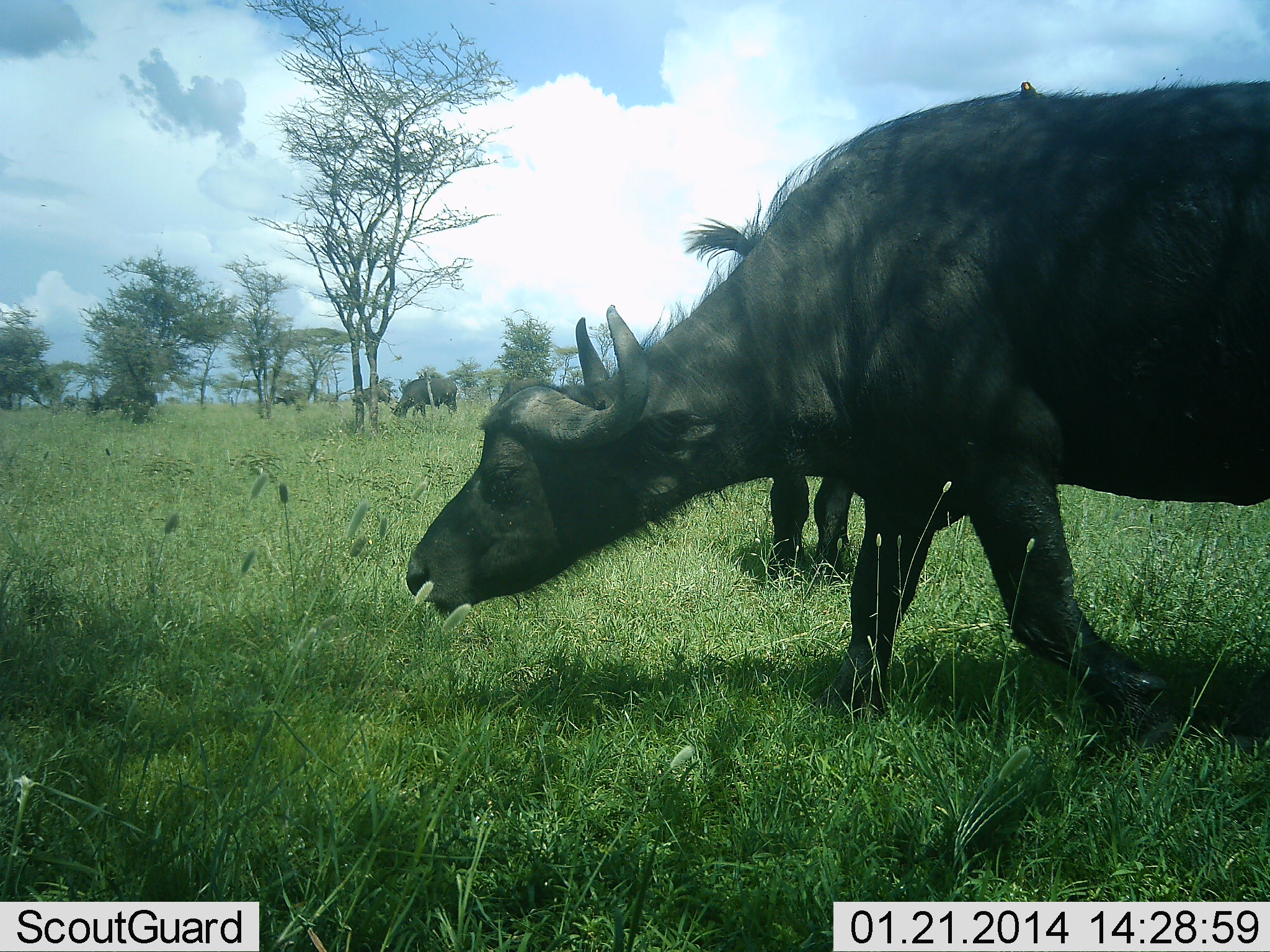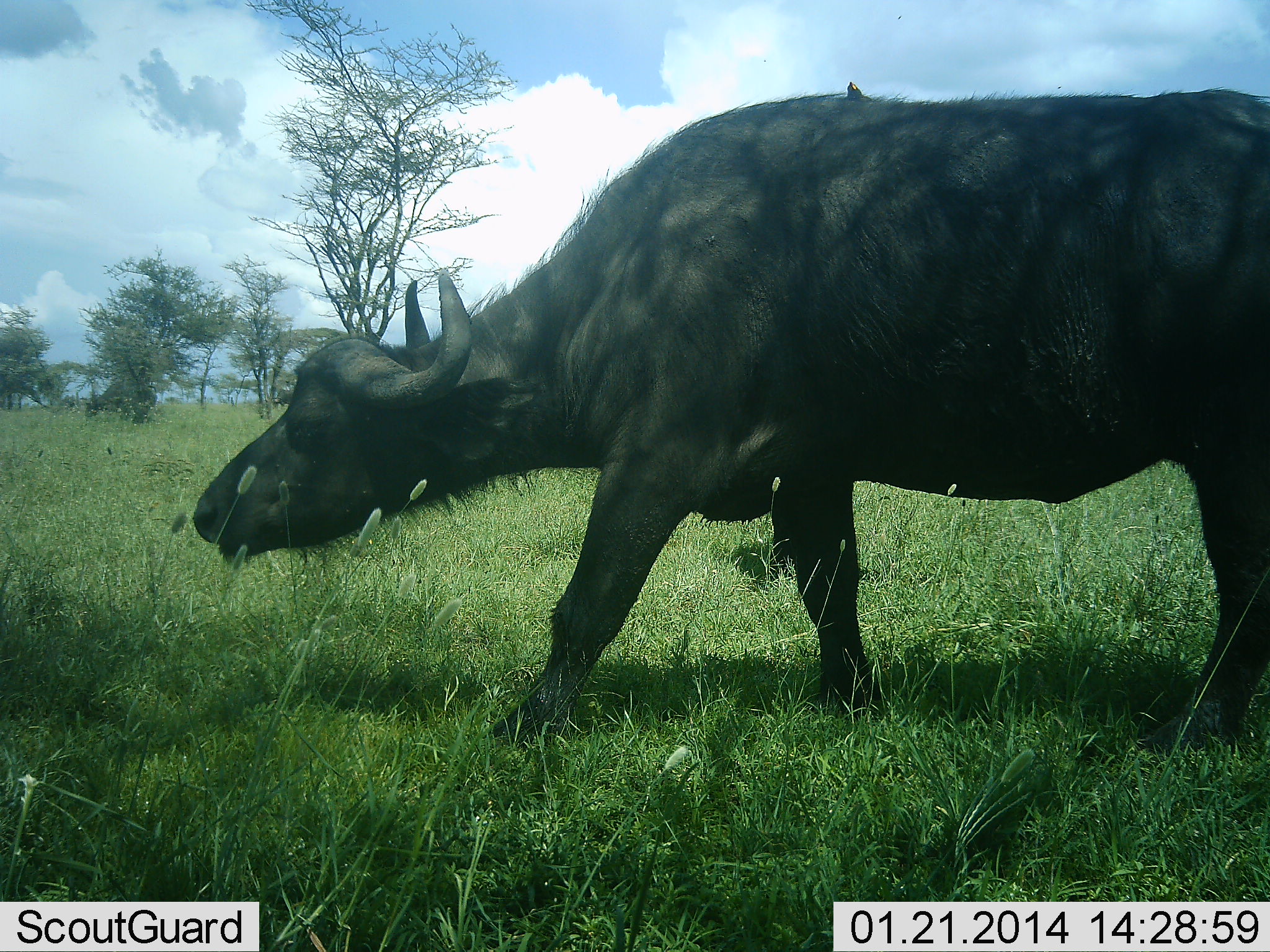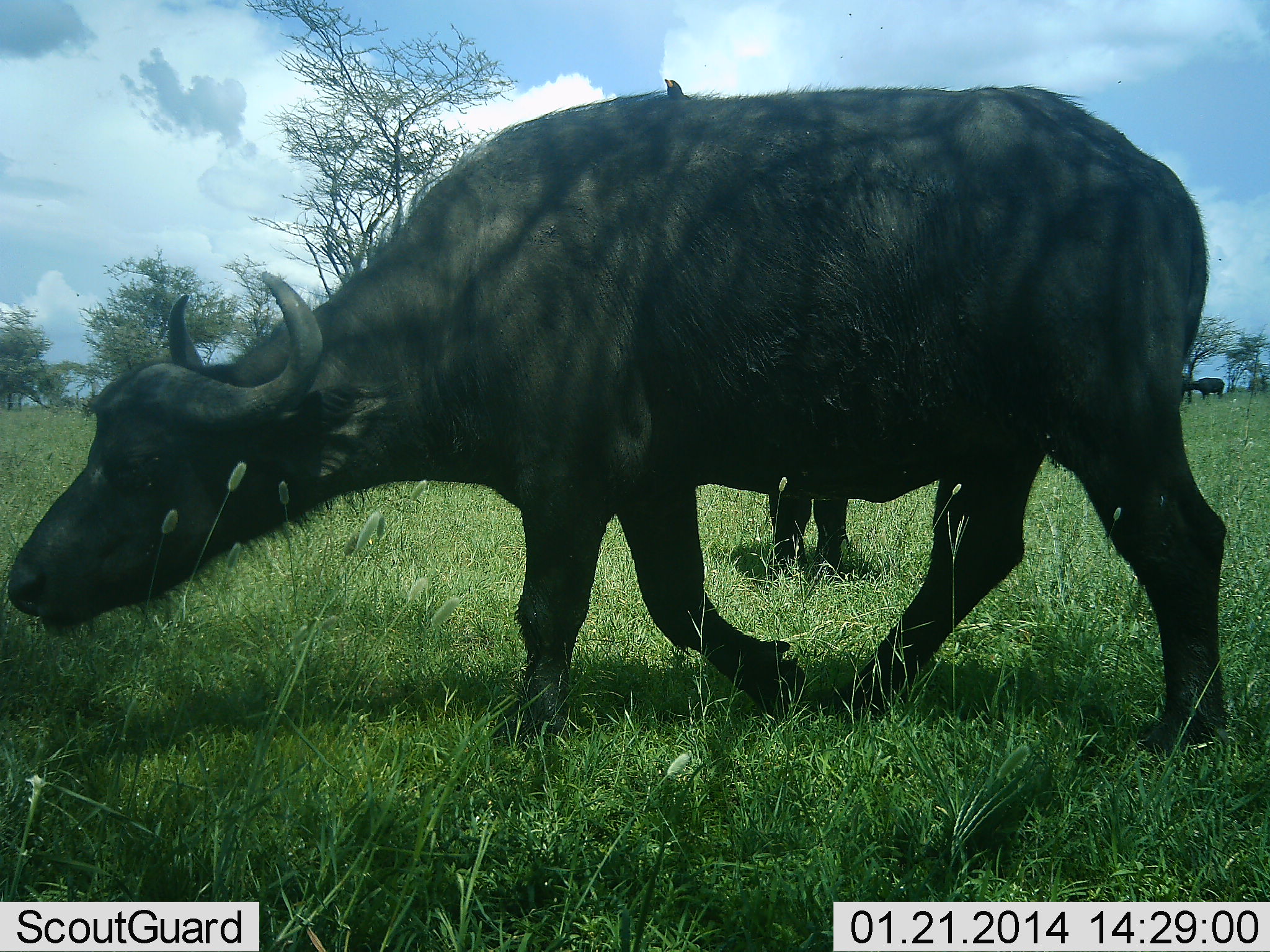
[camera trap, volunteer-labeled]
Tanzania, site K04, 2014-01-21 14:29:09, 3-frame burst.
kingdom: Animalia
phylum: Chordata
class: Mammalia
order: Artiodactyla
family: Bovidae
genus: Syncerus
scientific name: Syncerus caffer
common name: cape buffalo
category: buffalo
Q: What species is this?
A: Buffalo (cape buffalo) (Syncerus caffer).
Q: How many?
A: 1.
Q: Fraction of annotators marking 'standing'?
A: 50%.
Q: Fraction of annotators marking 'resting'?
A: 0%.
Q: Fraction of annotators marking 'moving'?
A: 90%.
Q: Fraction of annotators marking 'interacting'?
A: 0%.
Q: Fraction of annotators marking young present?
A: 0%.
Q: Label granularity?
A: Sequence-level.